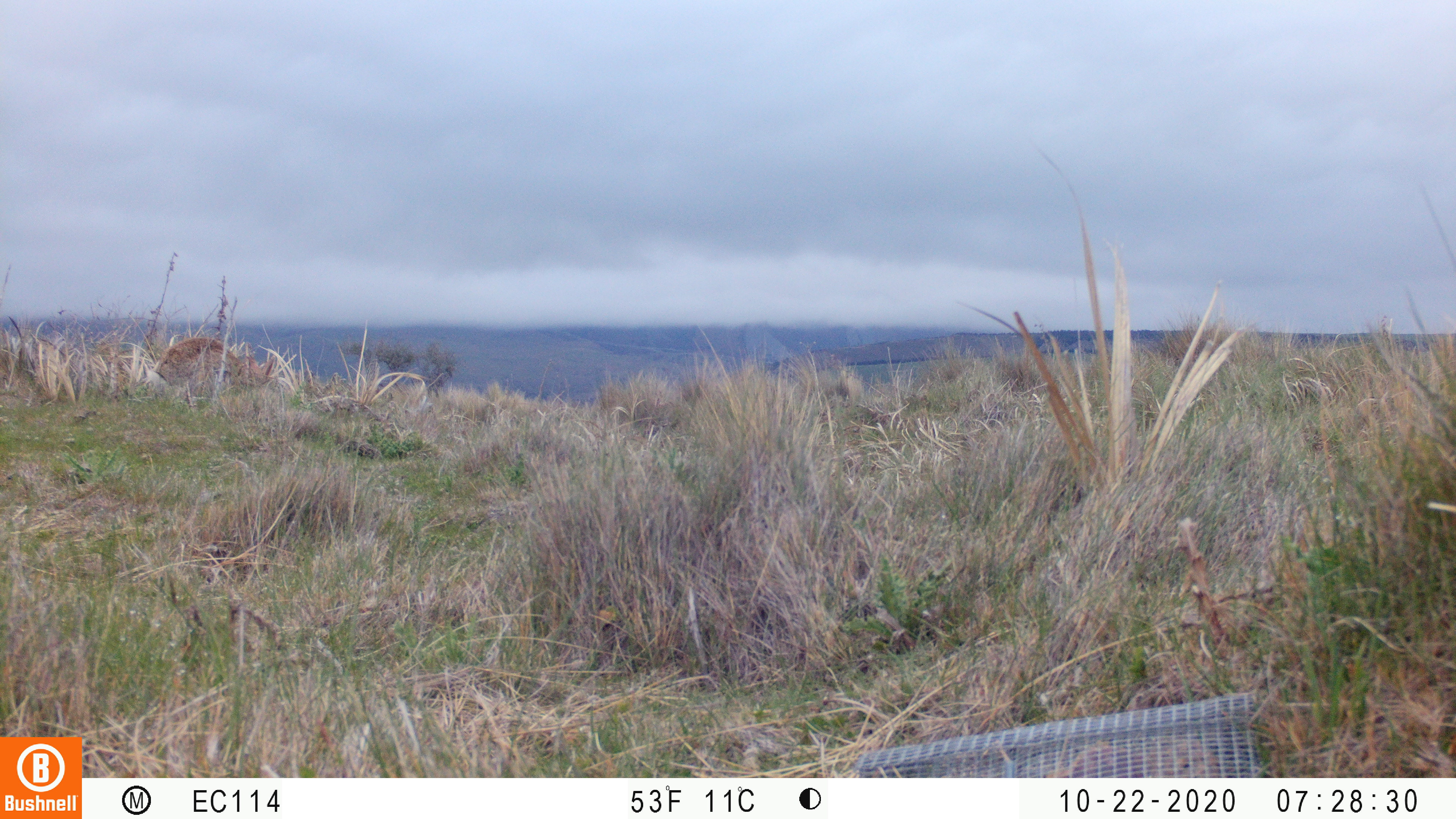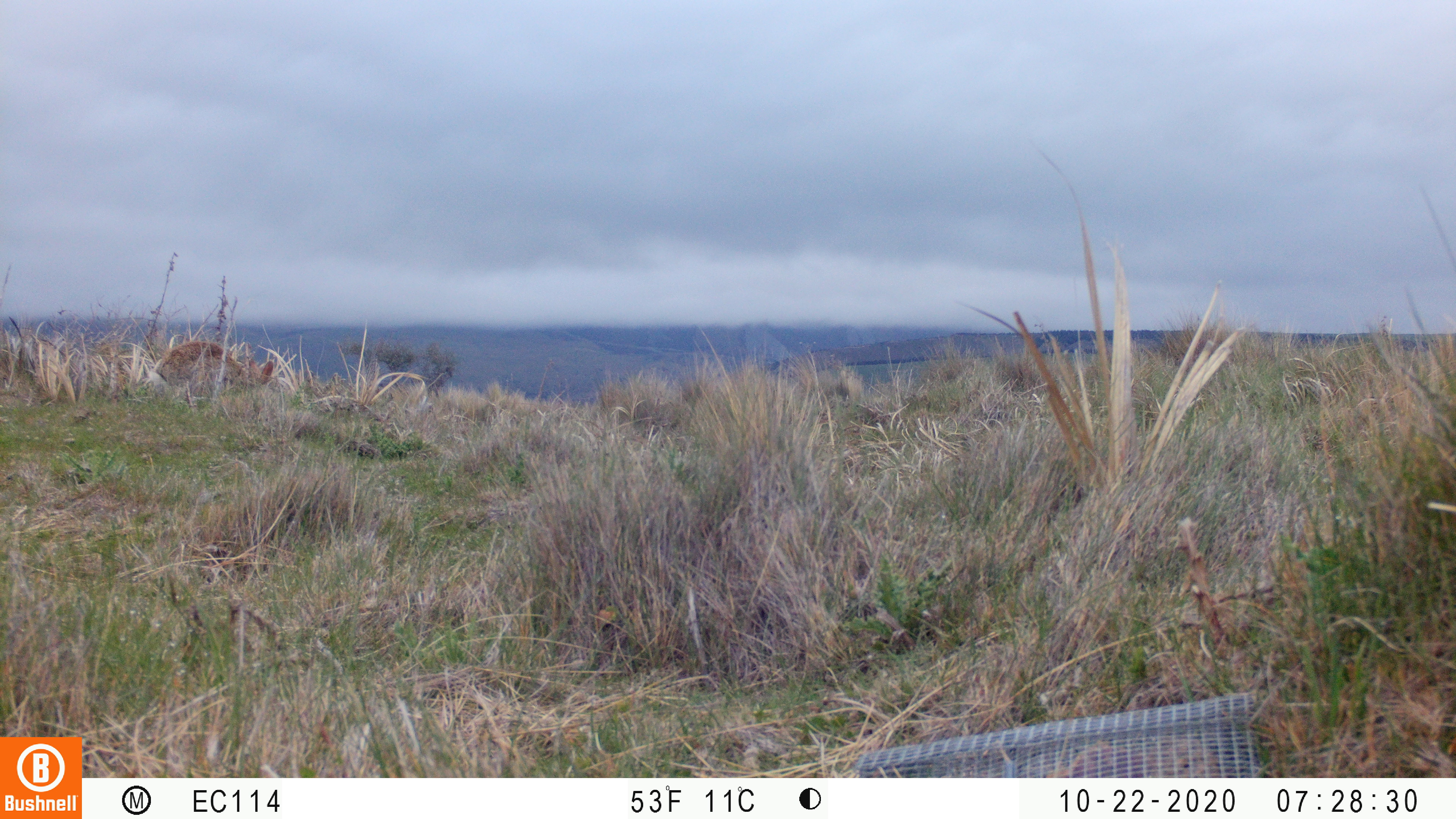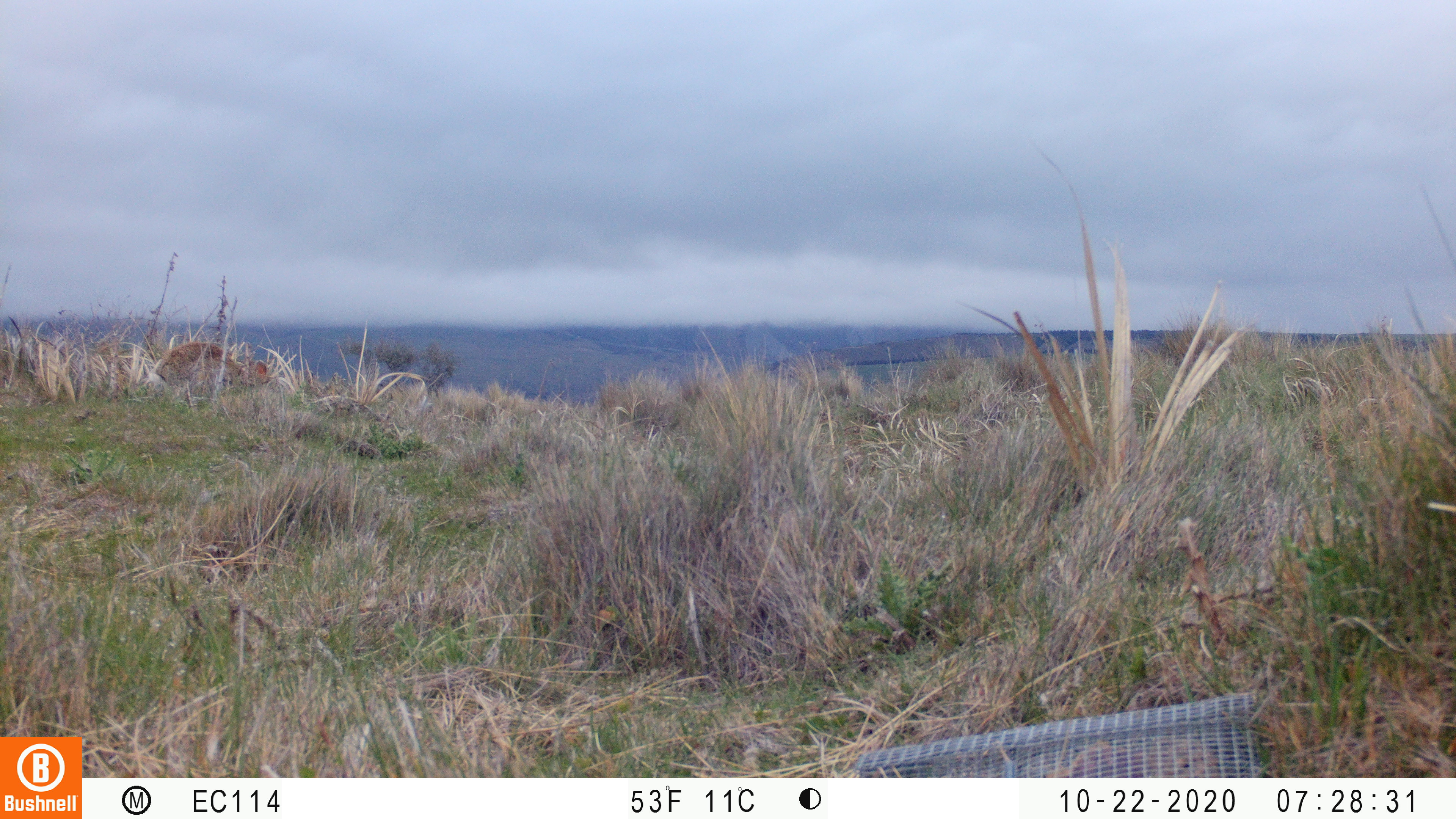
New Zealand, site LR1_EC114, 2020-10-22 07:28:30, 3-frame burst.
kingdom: Animalia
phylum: Chordata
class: Mammalia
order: Lagomorpha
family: Leporidae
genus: Oryctolagus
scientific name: Oryctolagus cuniculus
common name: european rabbit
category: rabbit